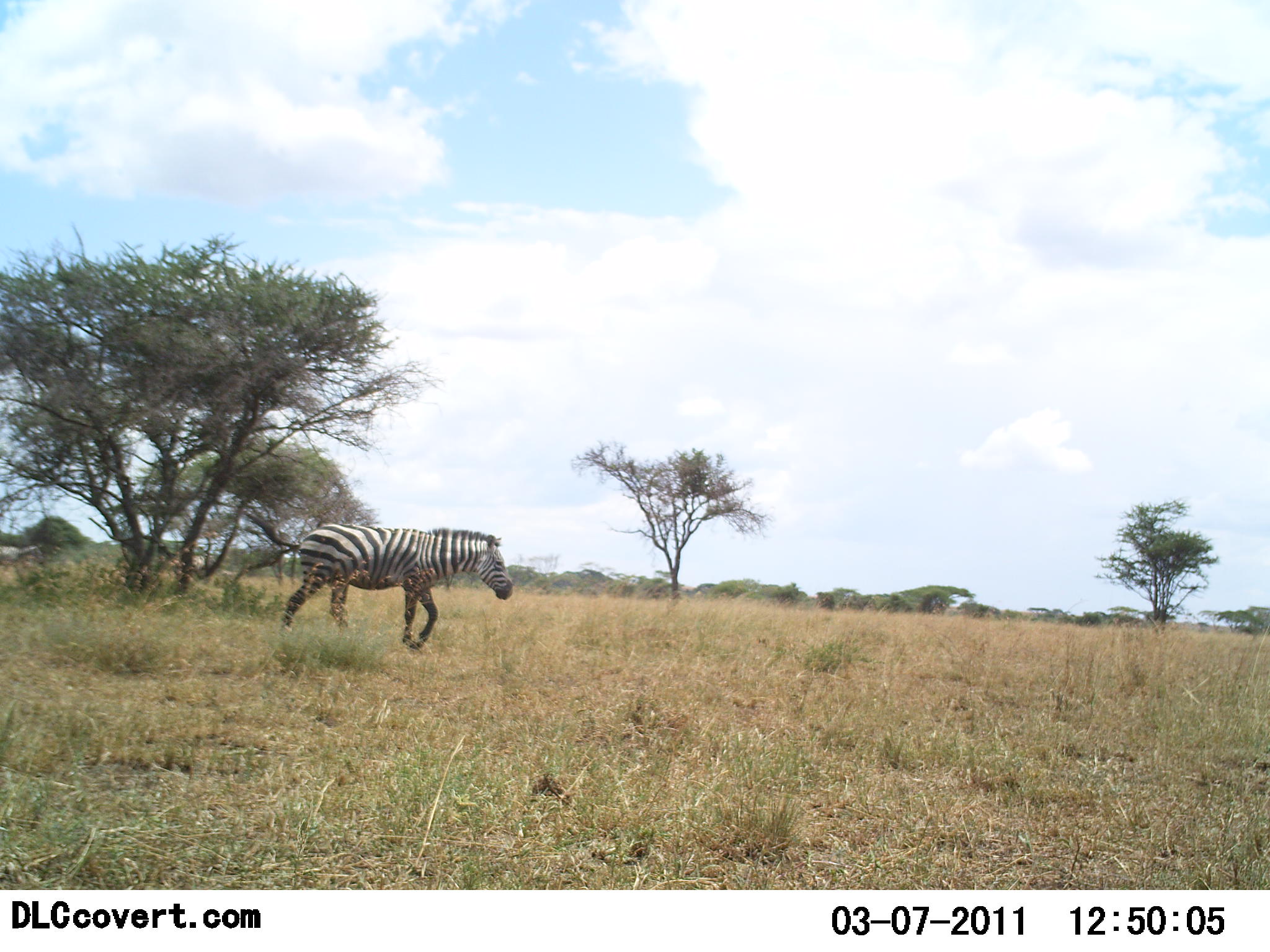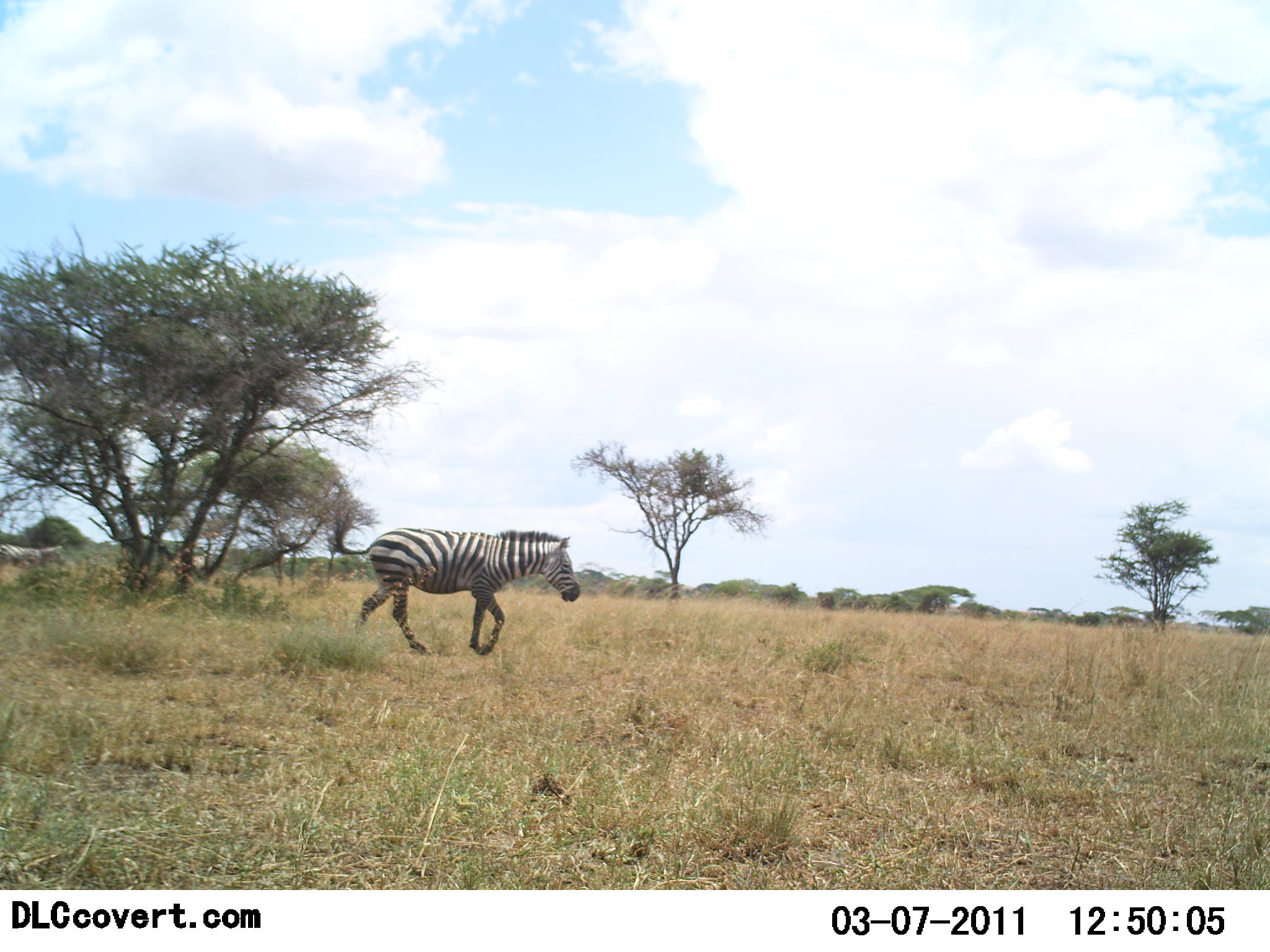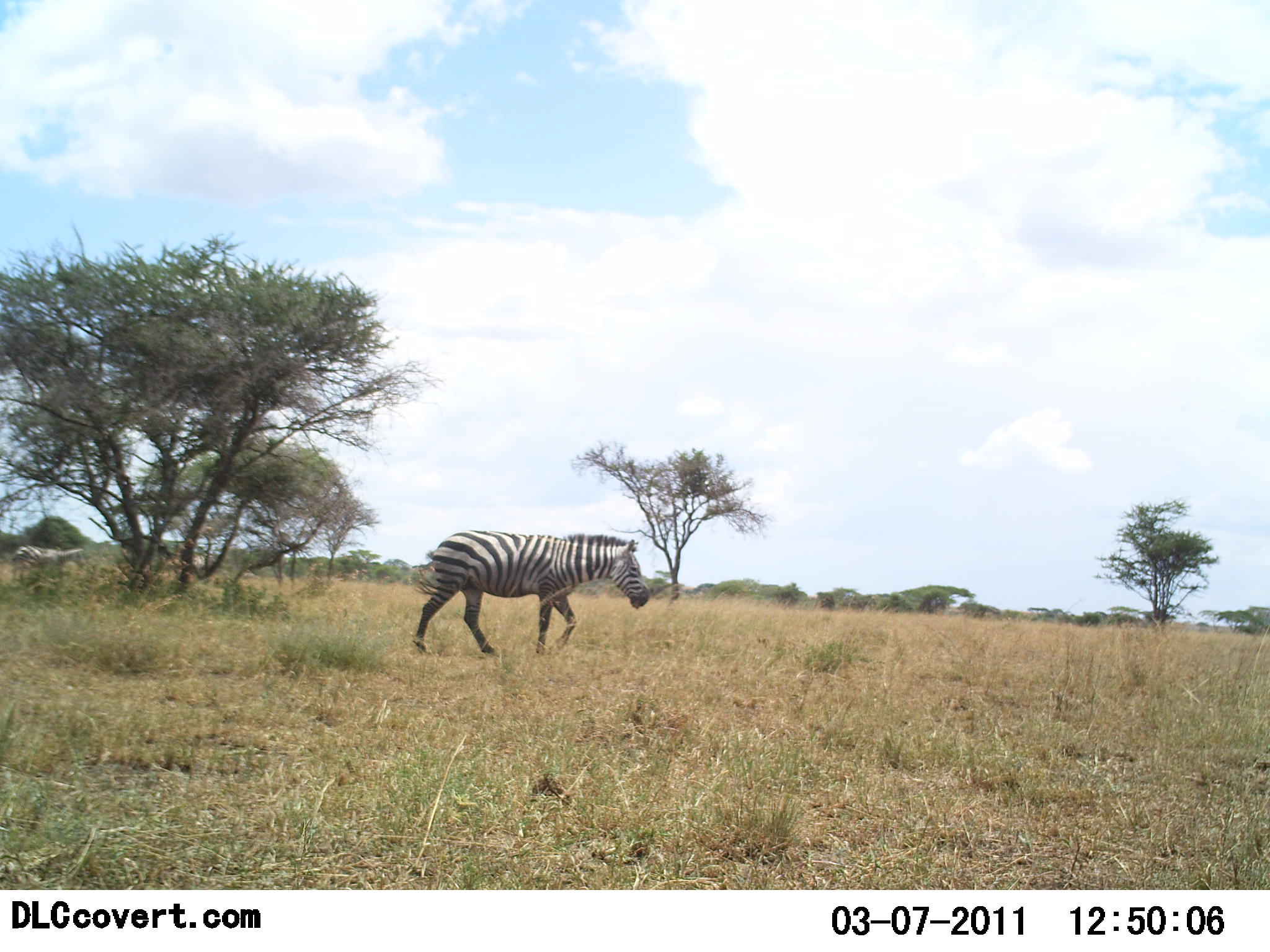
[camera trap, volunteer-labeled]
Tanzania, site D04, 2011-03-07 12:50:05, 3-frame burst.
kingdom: Animalia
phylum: Chordata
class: Mammalia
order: Perissodactyla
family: Equidae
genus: Equus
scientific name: Equus quagga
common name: plains zebra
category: zebra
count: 2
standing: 0%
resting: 0%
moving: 100%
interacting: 0%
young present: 0%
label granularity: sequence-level